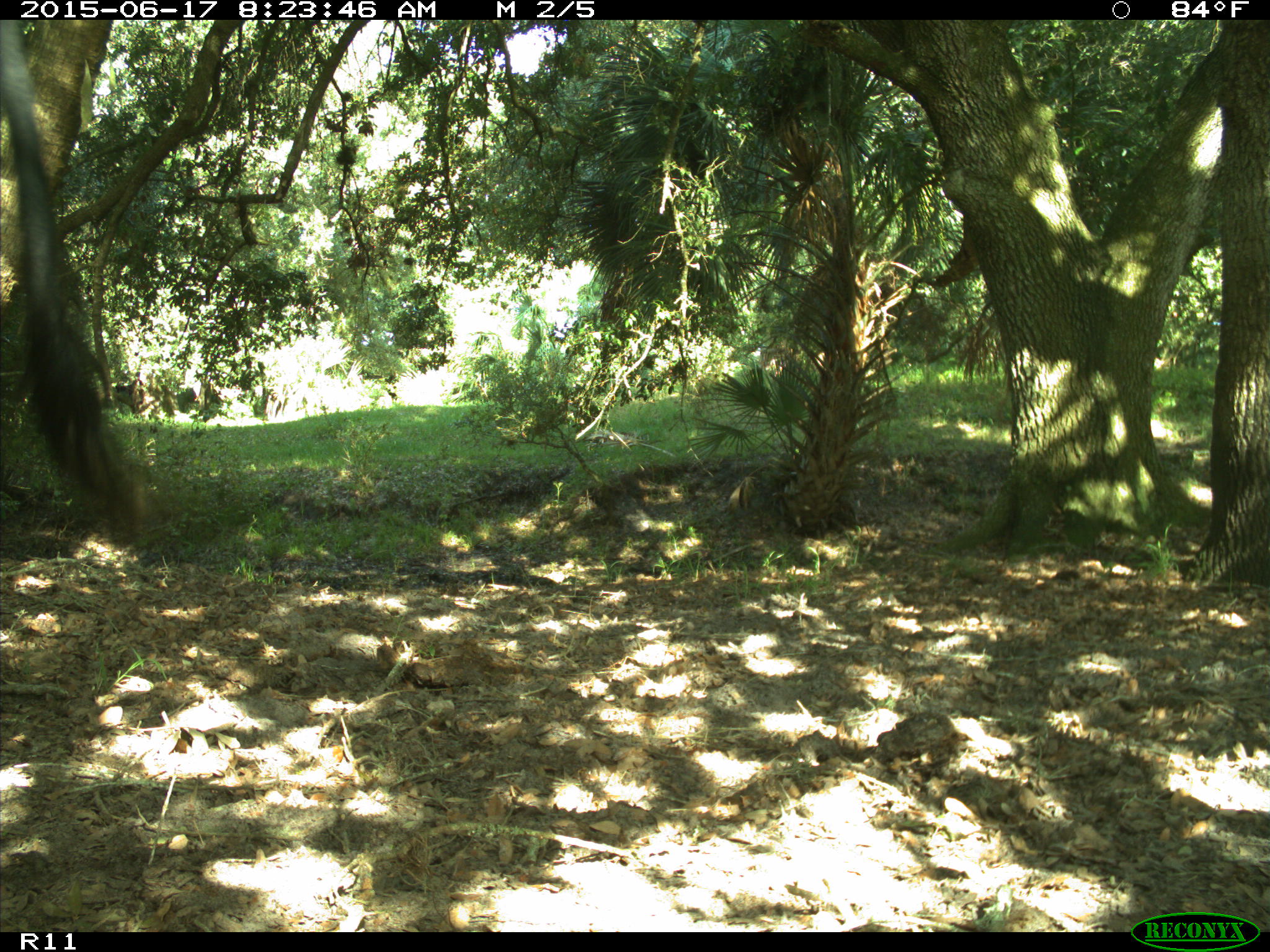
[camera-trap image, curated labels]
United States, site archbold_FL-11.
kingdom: Animalia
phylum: Chordata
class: Mammalia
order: Artiodactyla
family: Bovidae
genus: Bos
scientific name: Bos taurus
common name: domestic cow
Bos taurus (domestic cow).